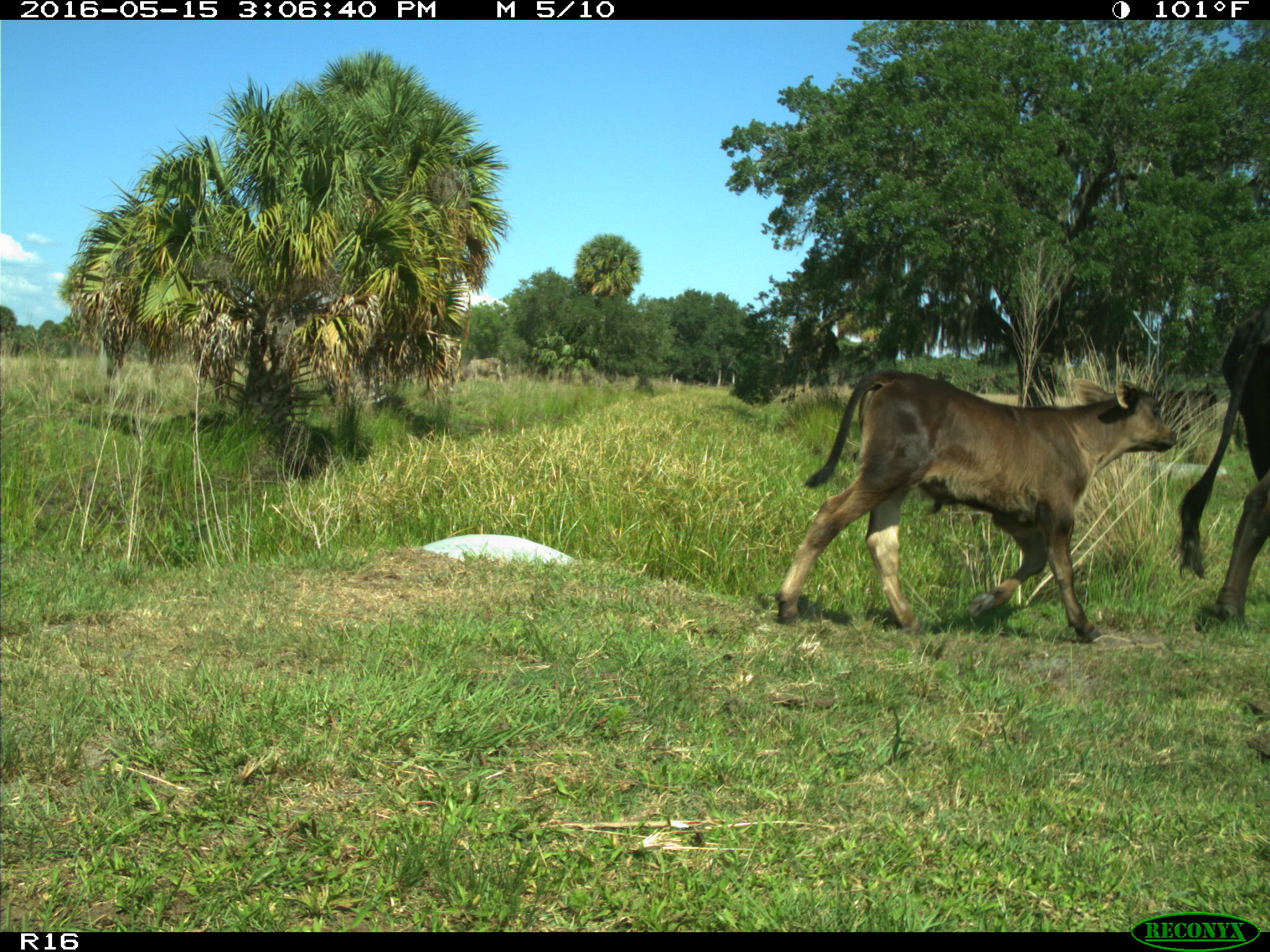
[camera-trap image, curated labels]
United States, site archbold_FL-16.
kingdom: Animalia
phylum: Chordata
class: Mammalia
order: Artiodactyla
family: Bovidae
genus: Bos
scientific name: Bos taurus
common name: domestic cow